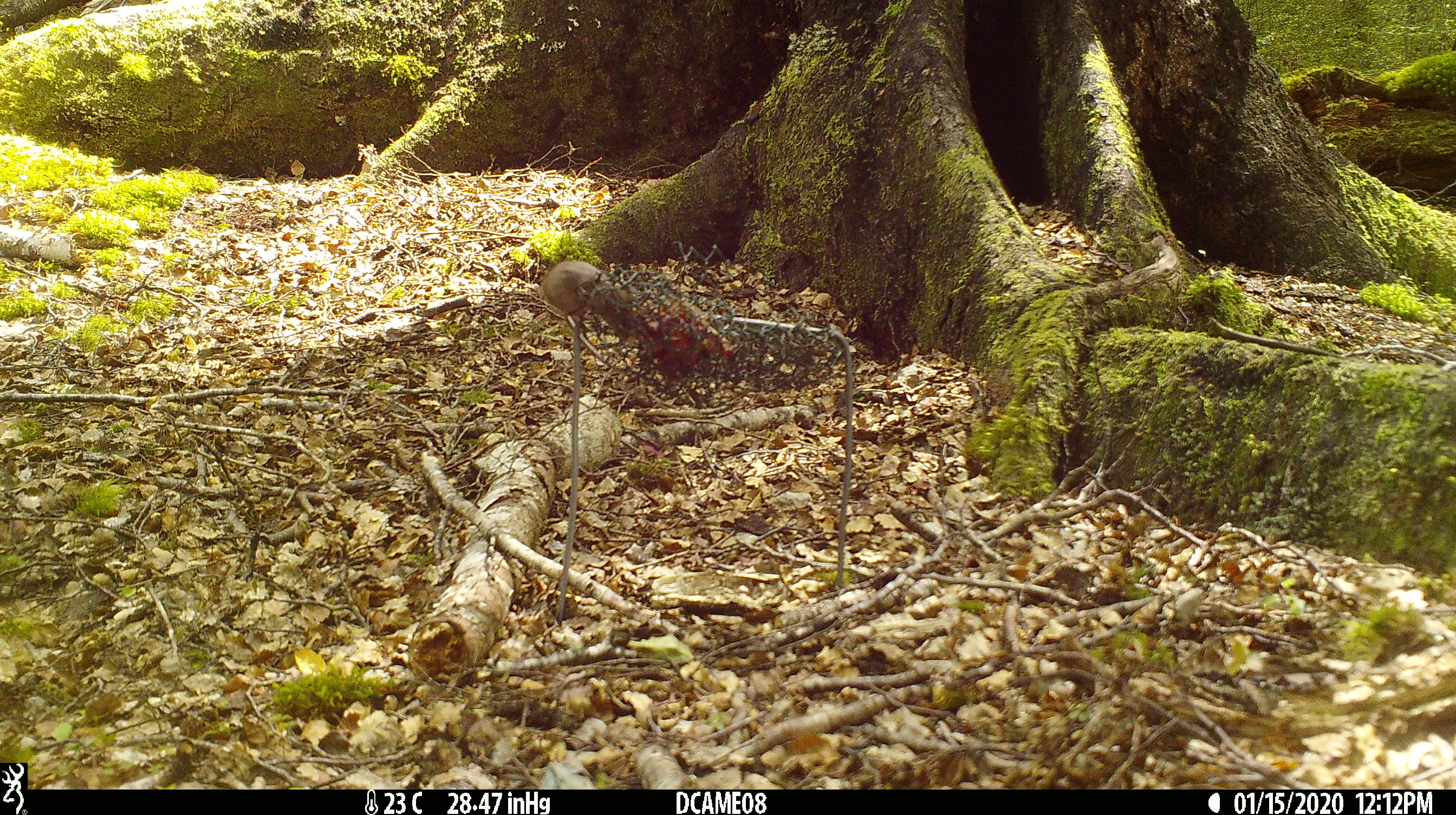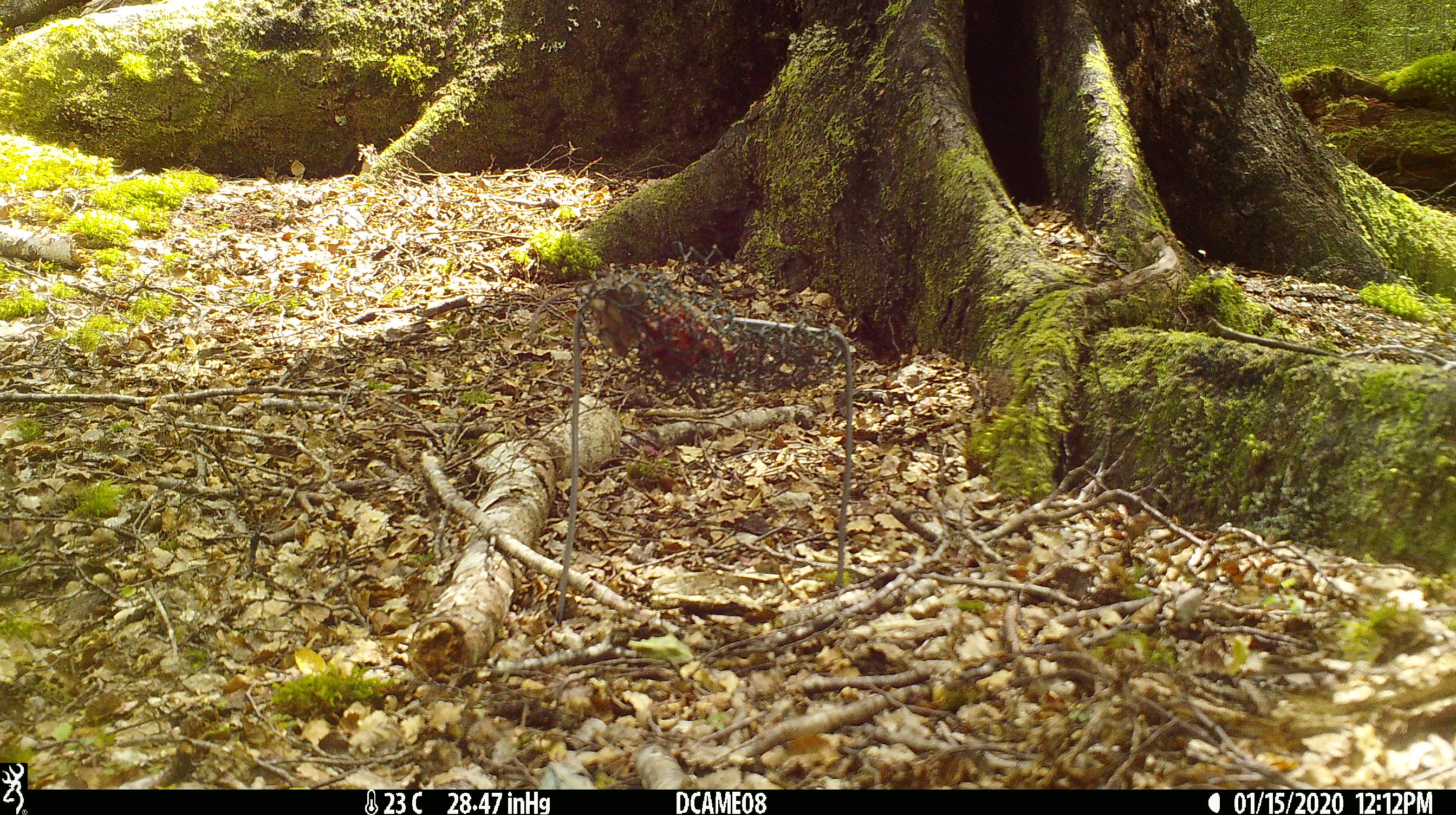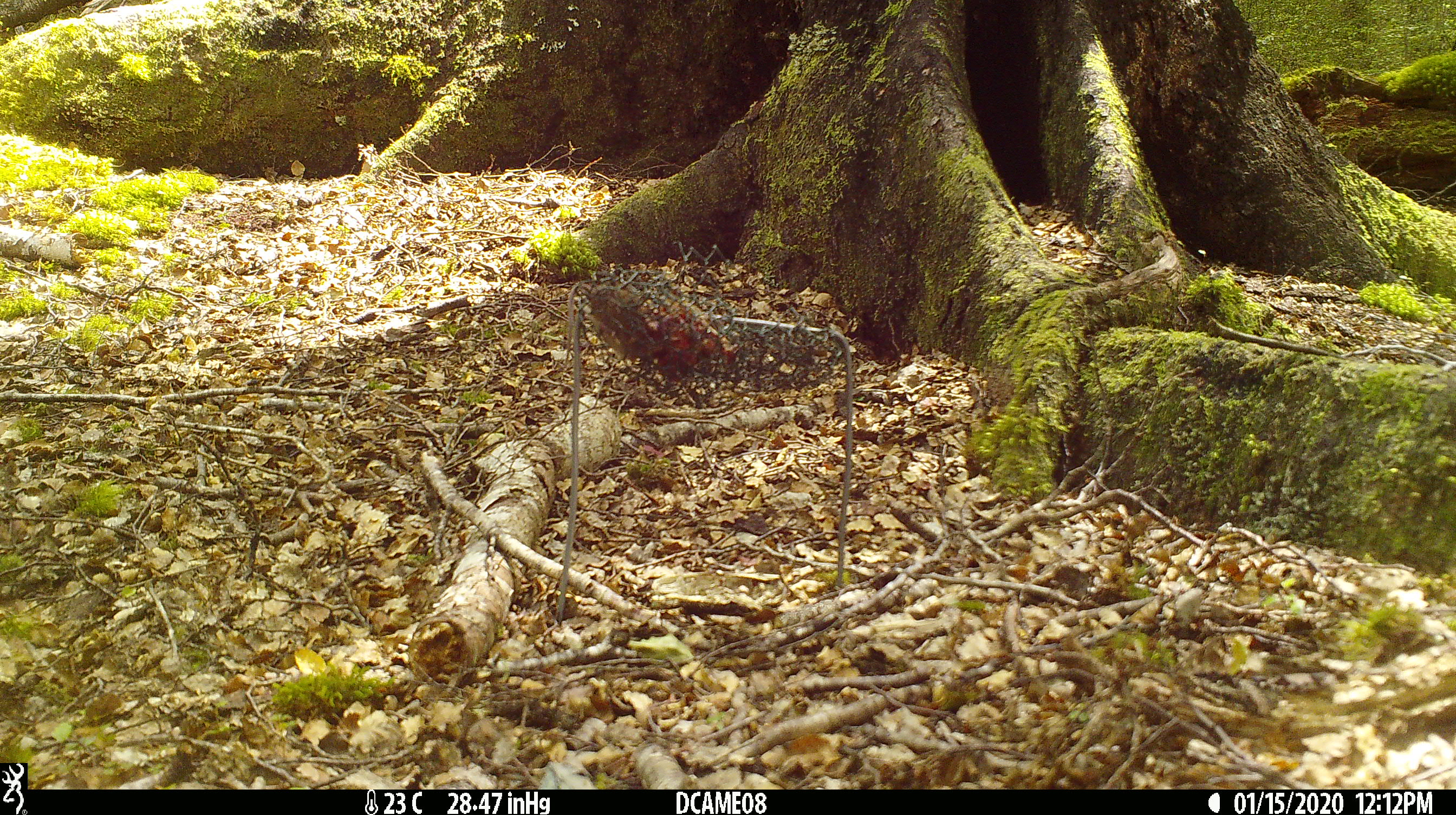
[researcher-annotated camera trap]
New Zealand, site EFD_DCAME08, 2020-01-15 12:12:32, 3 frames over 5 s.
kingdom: Animalia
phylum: Chordata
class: Mammalia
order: Rodentia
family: Muridae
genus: Mus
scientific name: Mus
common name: mouse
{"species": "mouse (Mus)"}